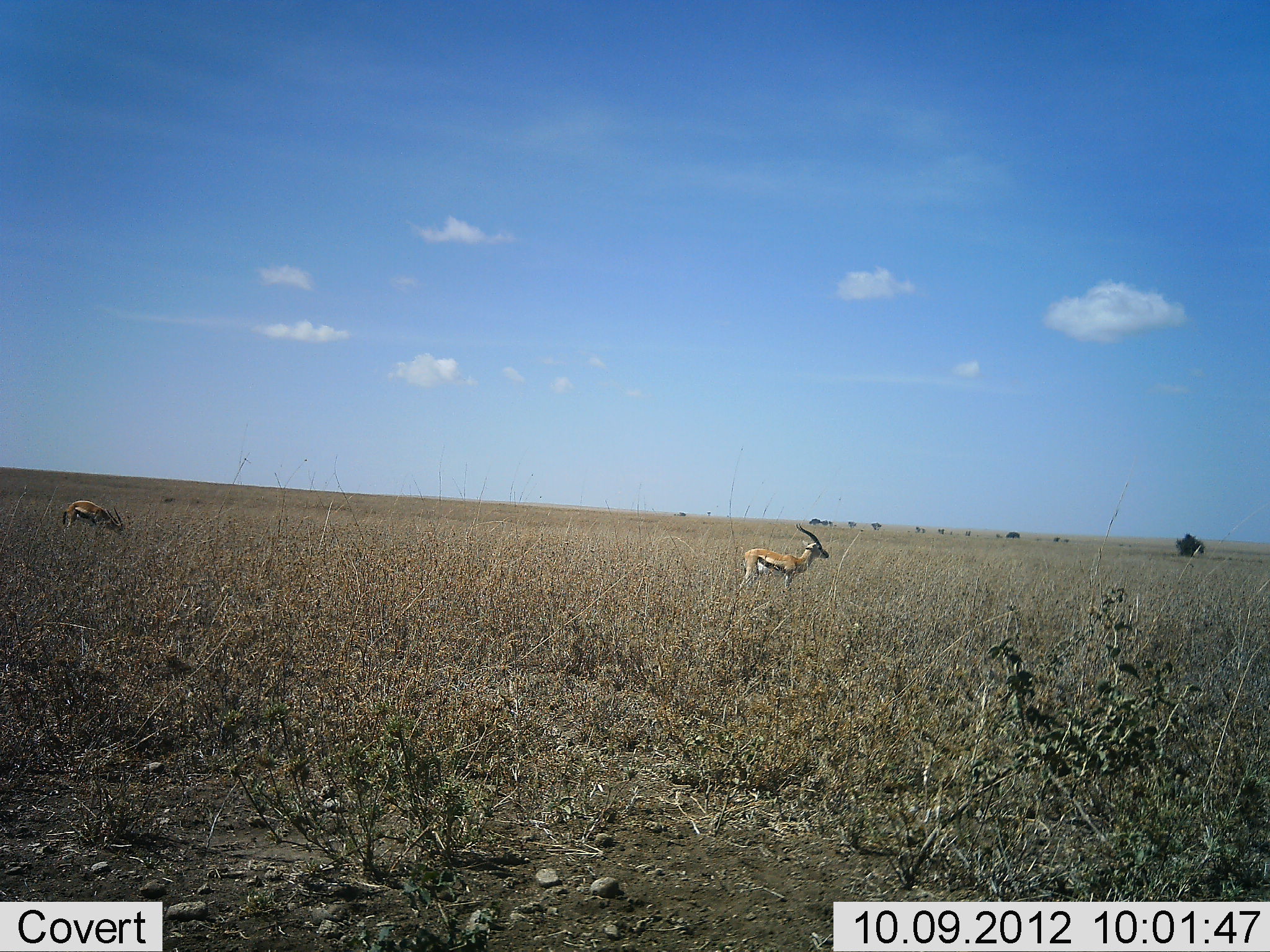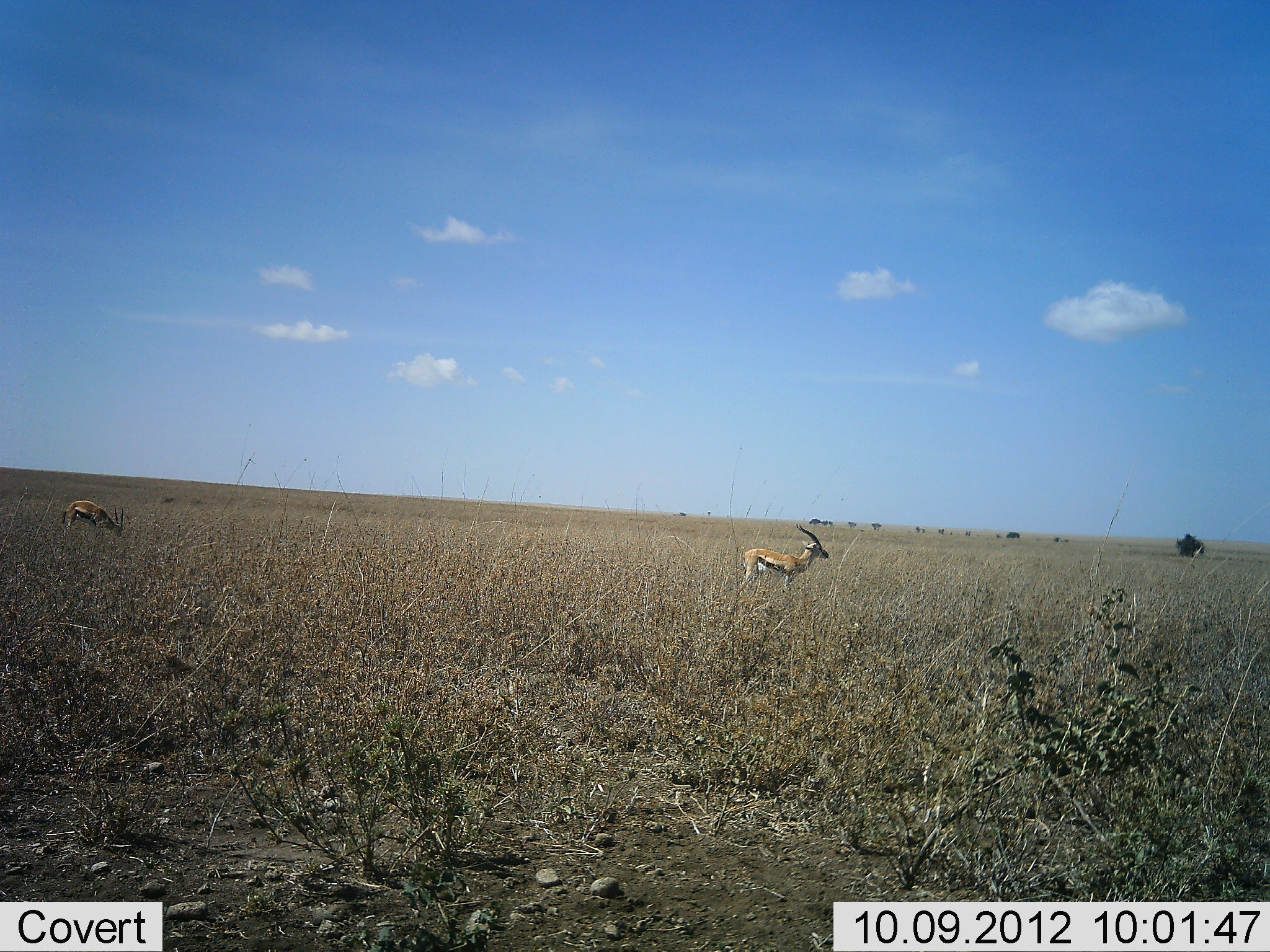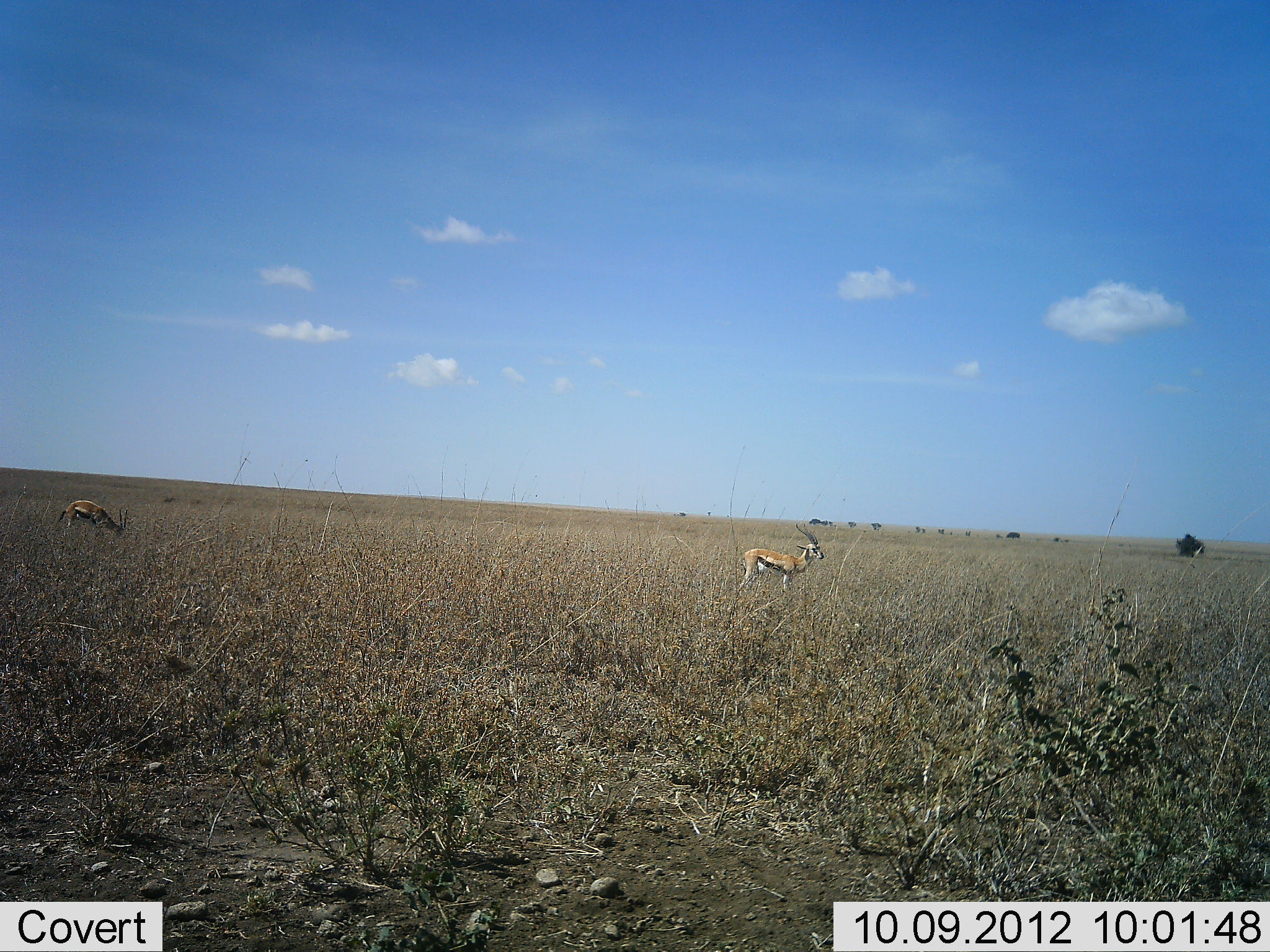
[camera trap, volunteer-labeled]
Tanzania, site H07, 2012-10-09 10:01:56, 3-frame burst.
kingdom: Animalia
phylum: Chordata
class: Mammalia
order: Artiodactyla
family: Bovidae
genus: Eudorcas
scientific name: Eudorcas thomsonii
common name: thomson's gazelle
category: gazellethomsons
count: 2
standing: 90%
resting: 0%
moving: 10%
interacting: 0%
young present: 0%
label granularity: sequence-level